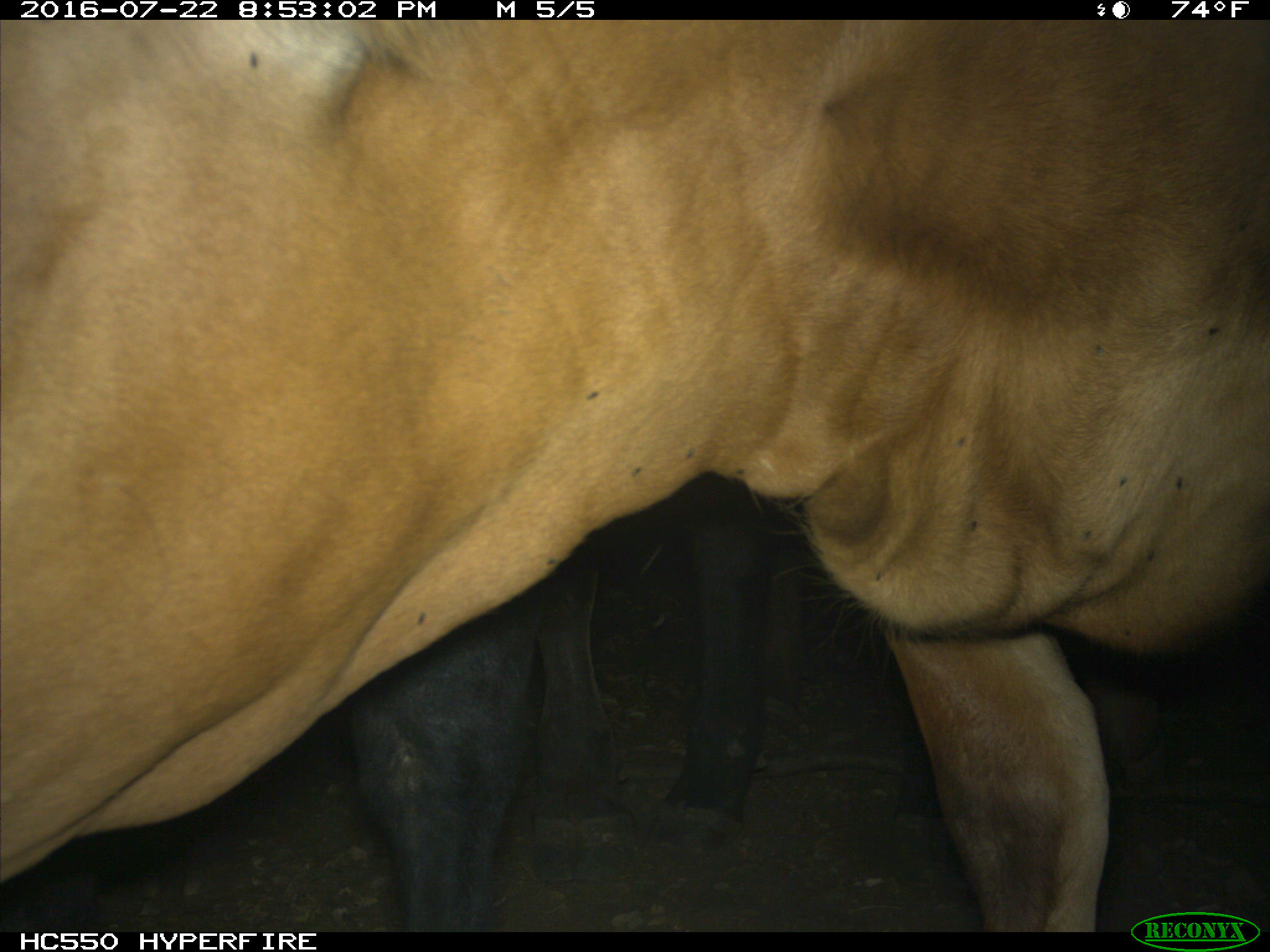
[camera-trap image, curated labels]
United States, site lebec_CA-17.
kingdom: Animalia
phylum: Chordata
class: Mammalia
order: Artiodactyla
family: Bovidae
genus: Bos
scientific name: Bos taurus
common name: domestic cow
Bos taurus (domestic cow).